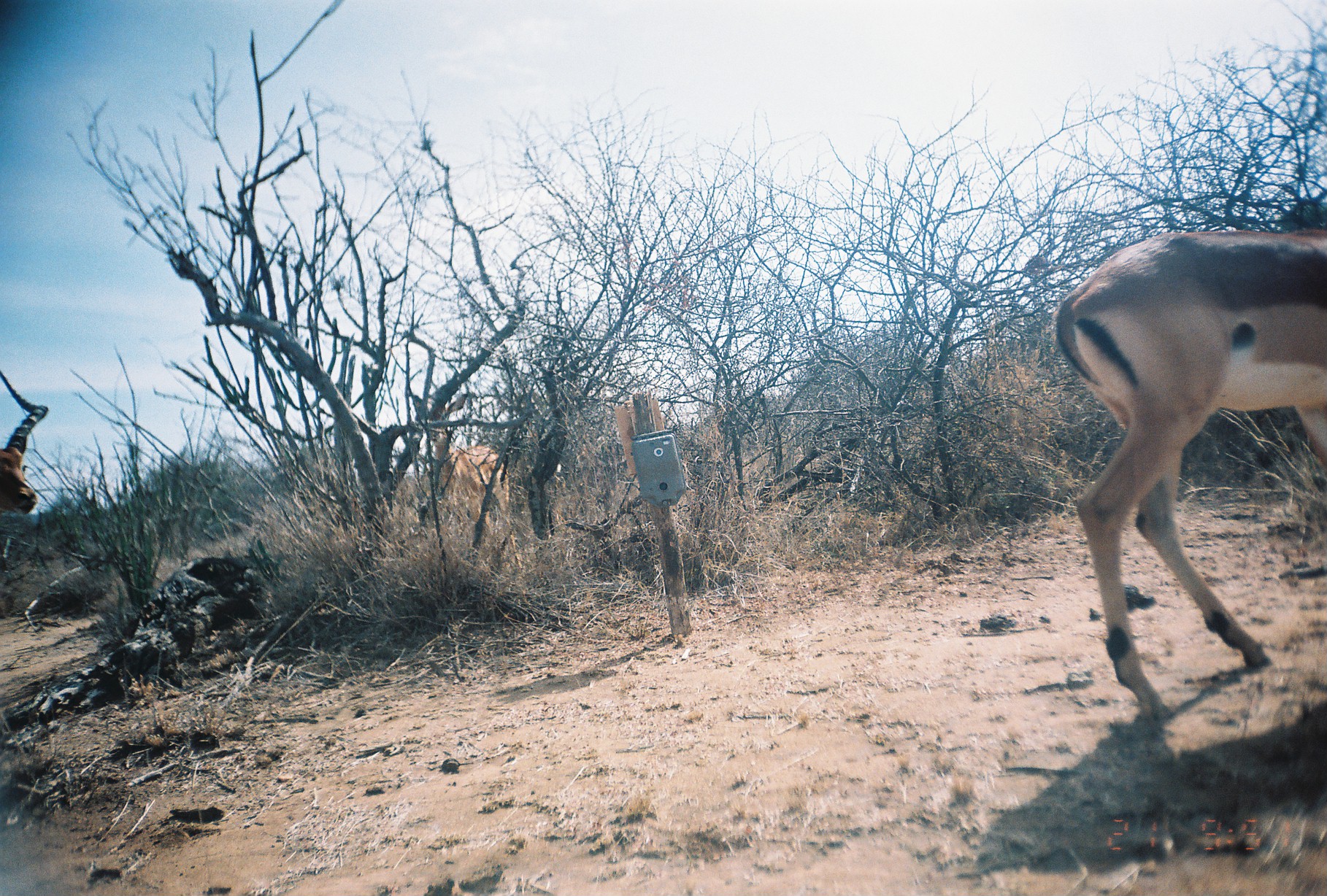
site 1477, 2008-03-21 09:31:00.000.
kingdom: Animalia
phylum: Chordata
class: Mammalia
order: Artiodactyla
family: Bovidae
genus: Aepyceros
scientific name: Aepyceros melampus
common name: impala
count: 3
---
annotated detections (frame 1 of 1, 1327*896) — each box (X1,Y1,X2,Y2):
aepyceros melampus: (1053,227,1327,718); (410,393,521,566); (0,365,50,513)